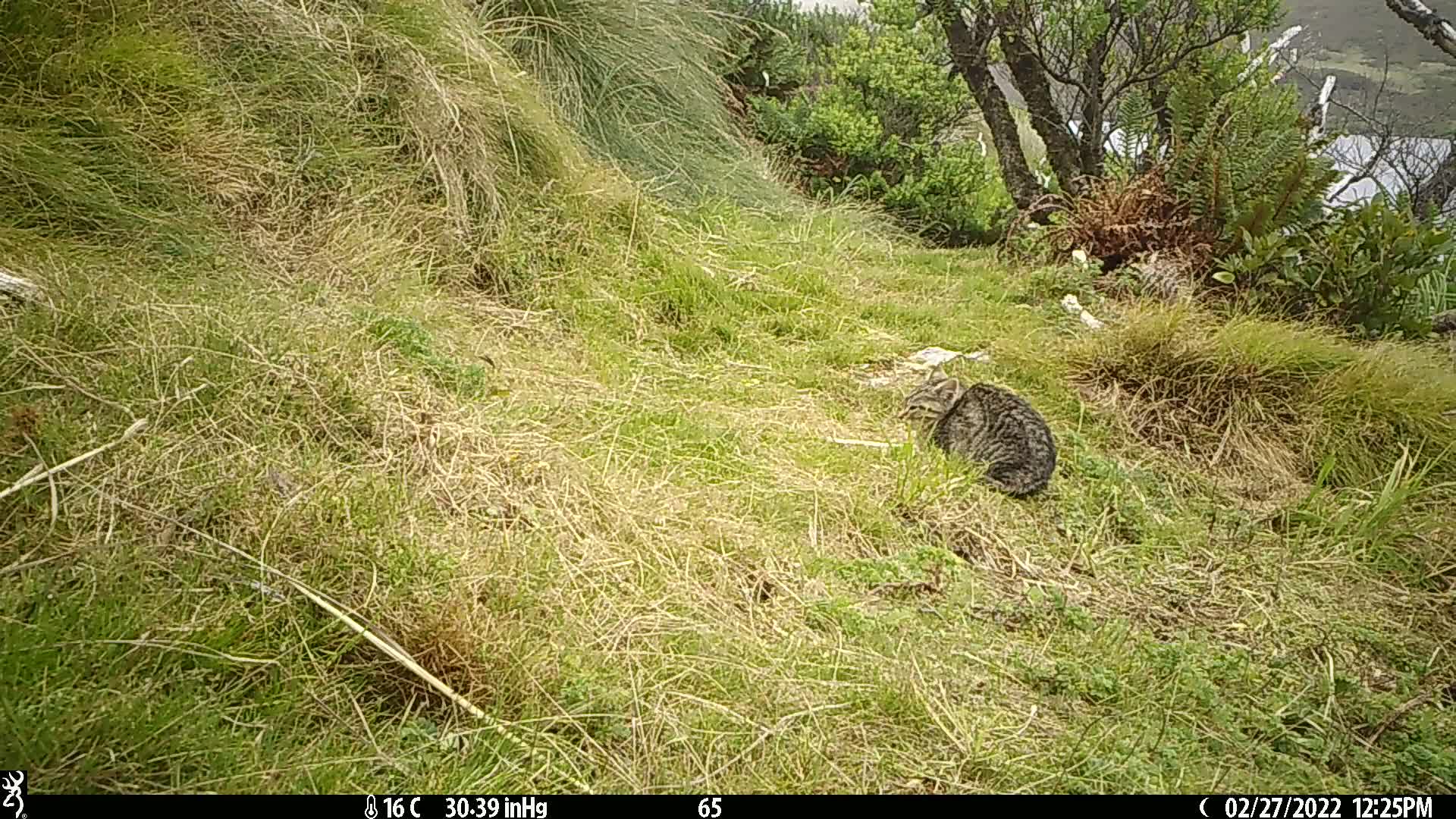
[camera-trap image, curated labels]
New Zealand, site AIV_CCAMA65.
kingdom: Animalia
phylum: Chordata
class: Mammalia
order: Carnivora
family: Felidae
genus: Felis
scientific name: Felis catus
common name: domestic cat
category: cat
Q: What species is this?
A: Cat (domestic cat) (Felis catus).